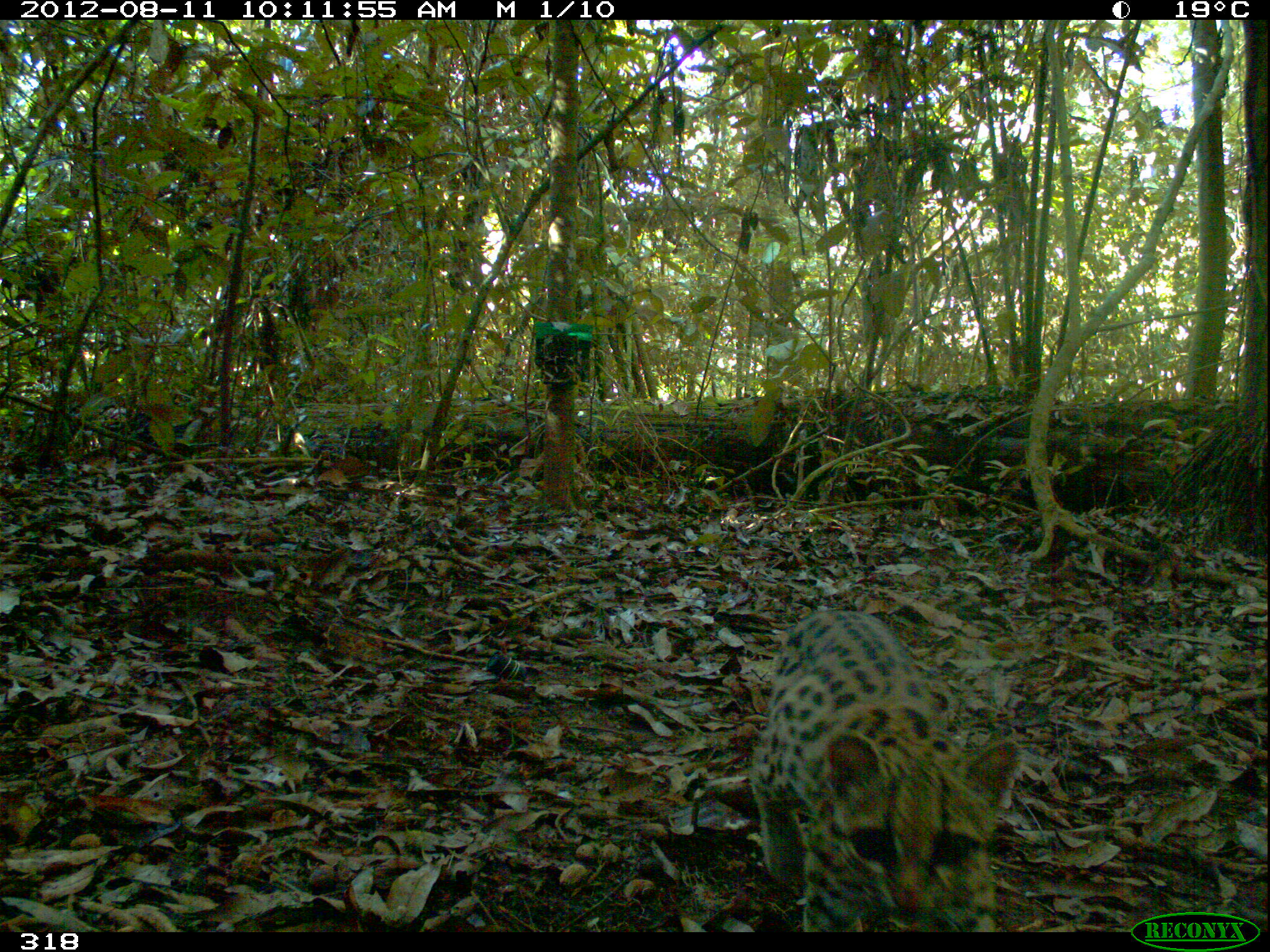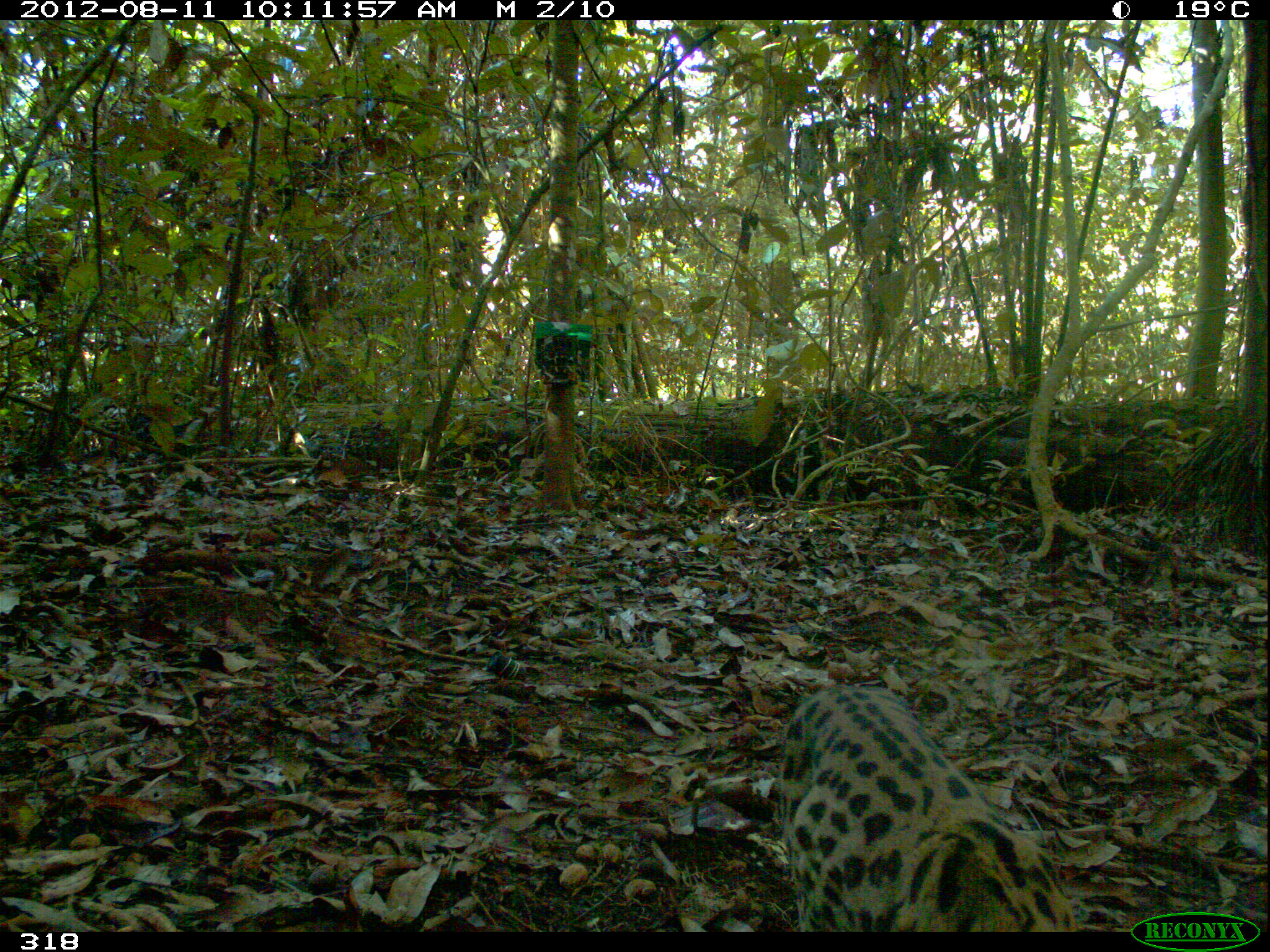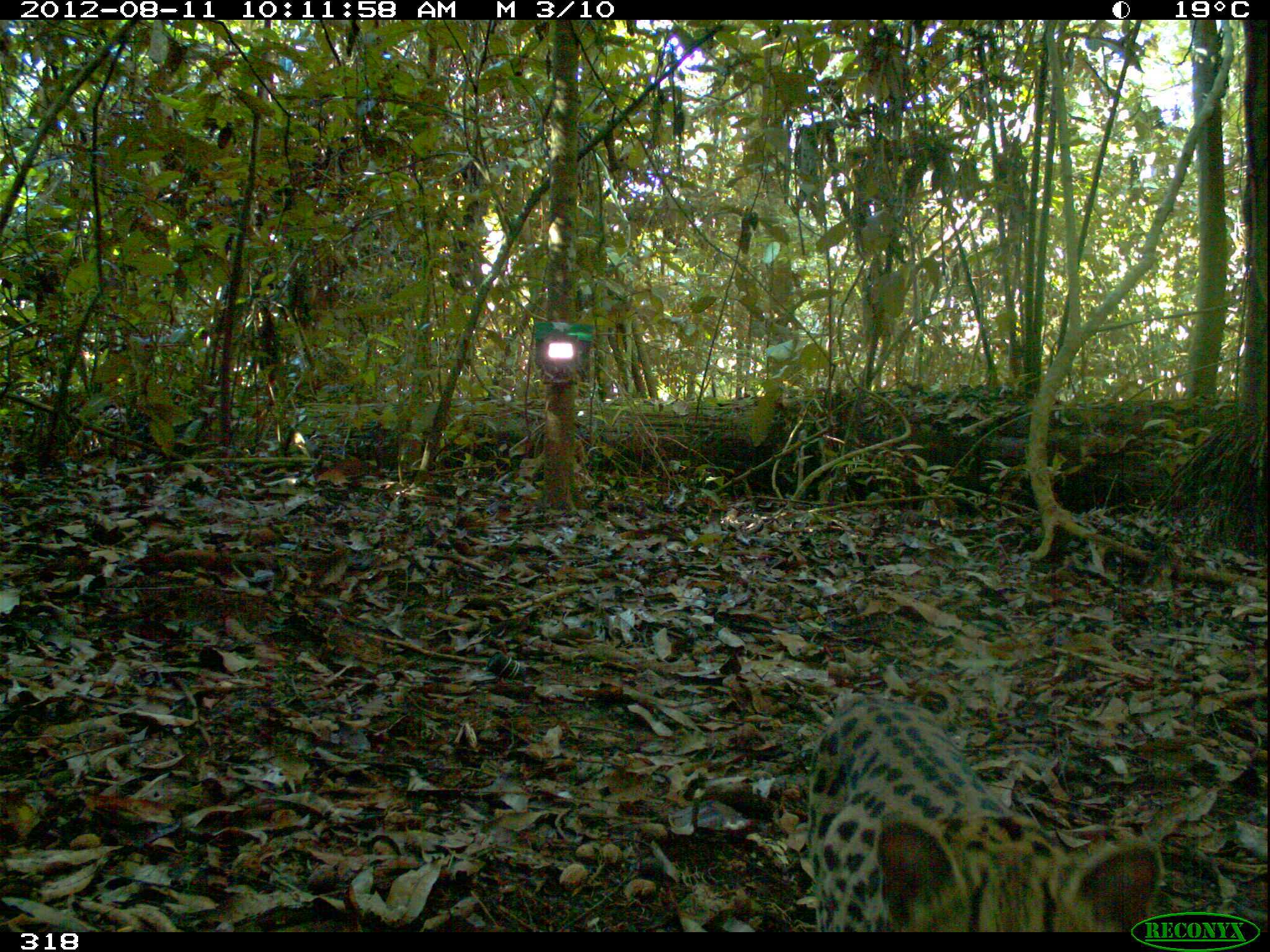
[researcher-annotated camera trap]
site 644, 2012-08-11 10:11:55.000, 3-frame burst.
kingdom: Animalia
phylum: Chordata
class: Mammalia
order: Carnivora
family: Felidae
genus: Leopardus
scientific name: Leopardus wiedii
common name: margay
Leopardus wiedii (margay).